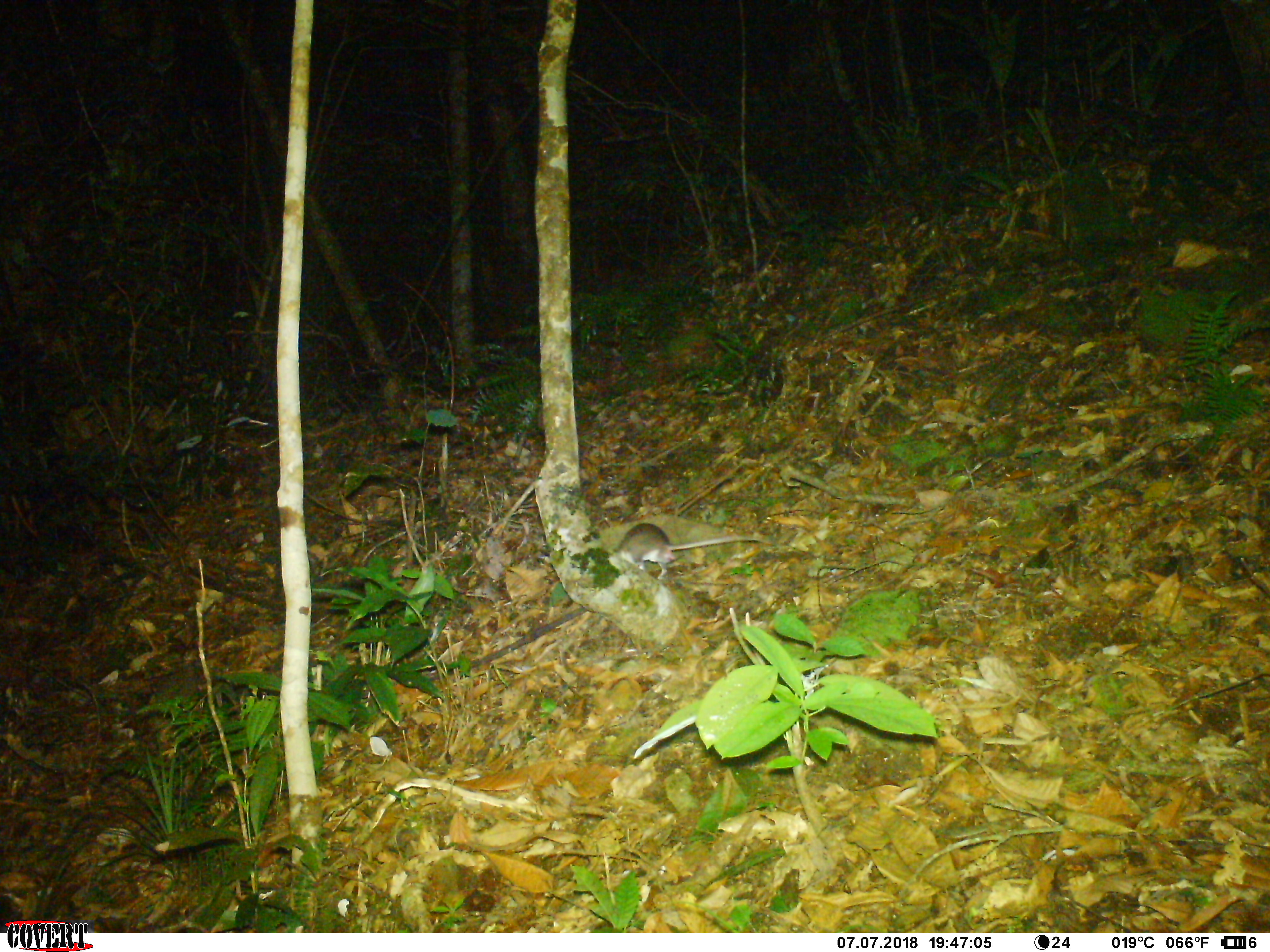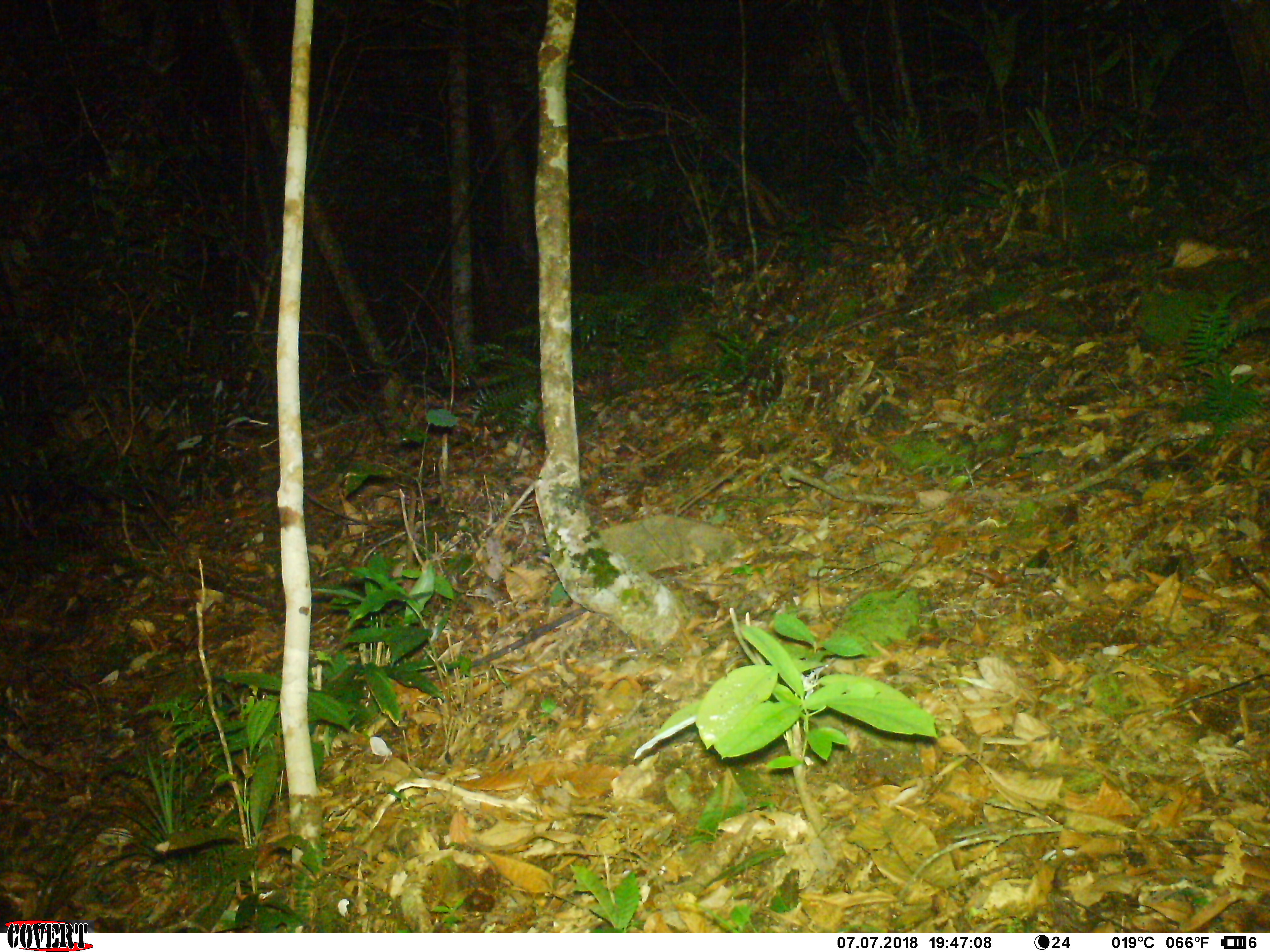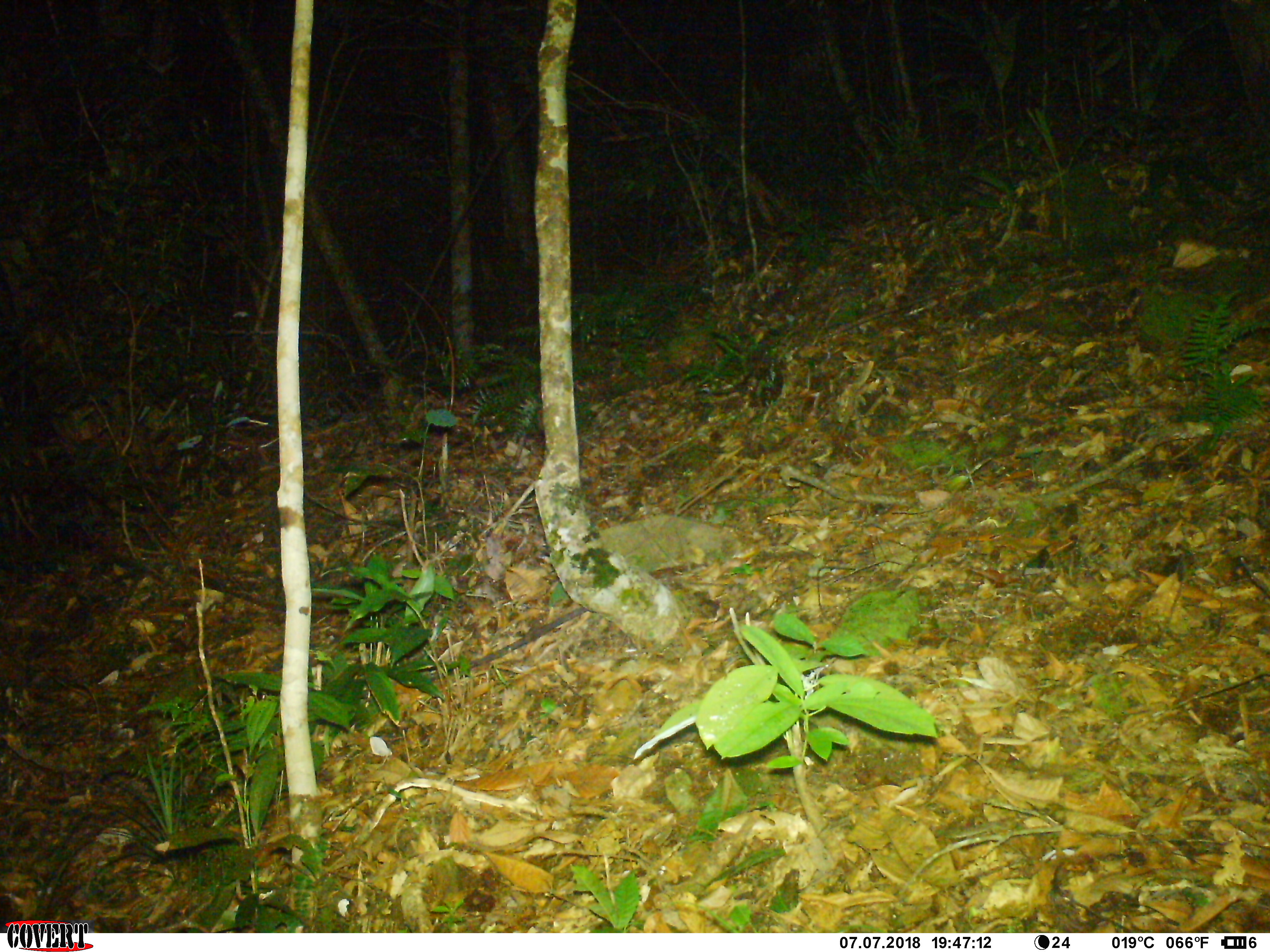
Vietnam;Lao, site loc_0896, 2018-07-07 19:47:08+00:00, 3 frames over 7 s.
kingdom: Animalia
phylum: Chordata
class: Mammalia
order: Rodentia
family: Muridae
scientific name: Muridae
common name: old-world mice and rats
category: unidentified murid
Unidentified murid (old-world mice and rats) (Muridae). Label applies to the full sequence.